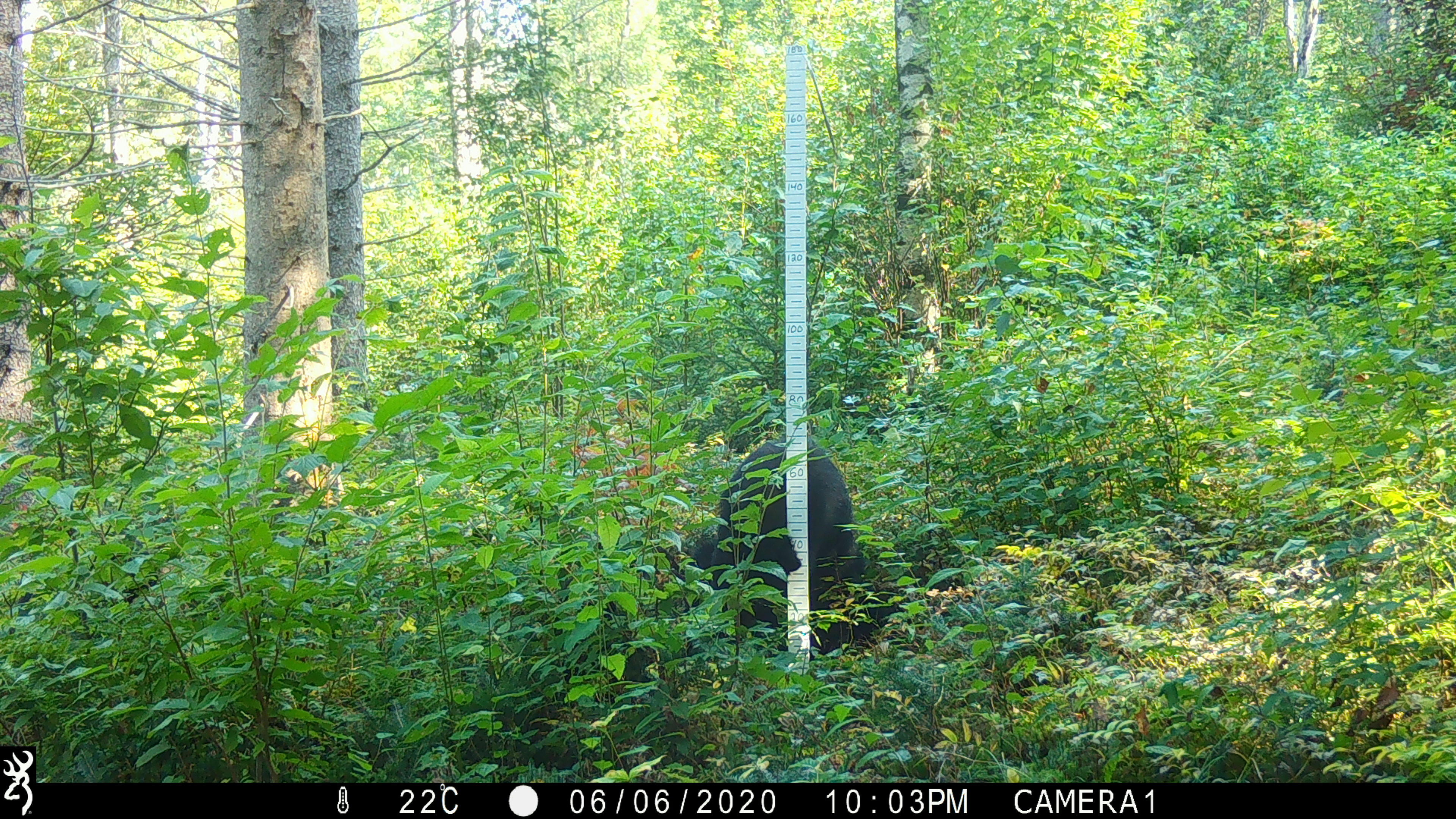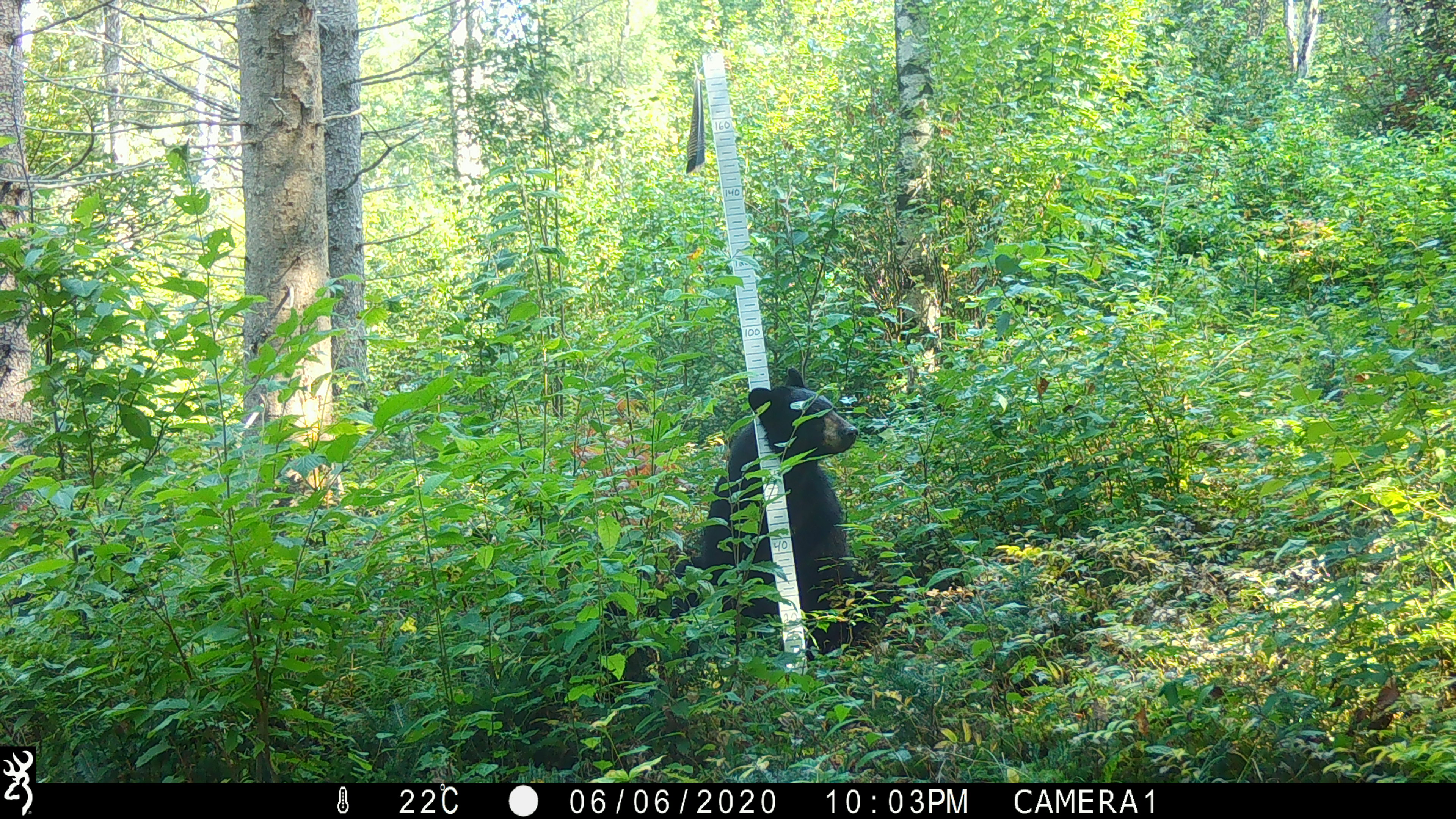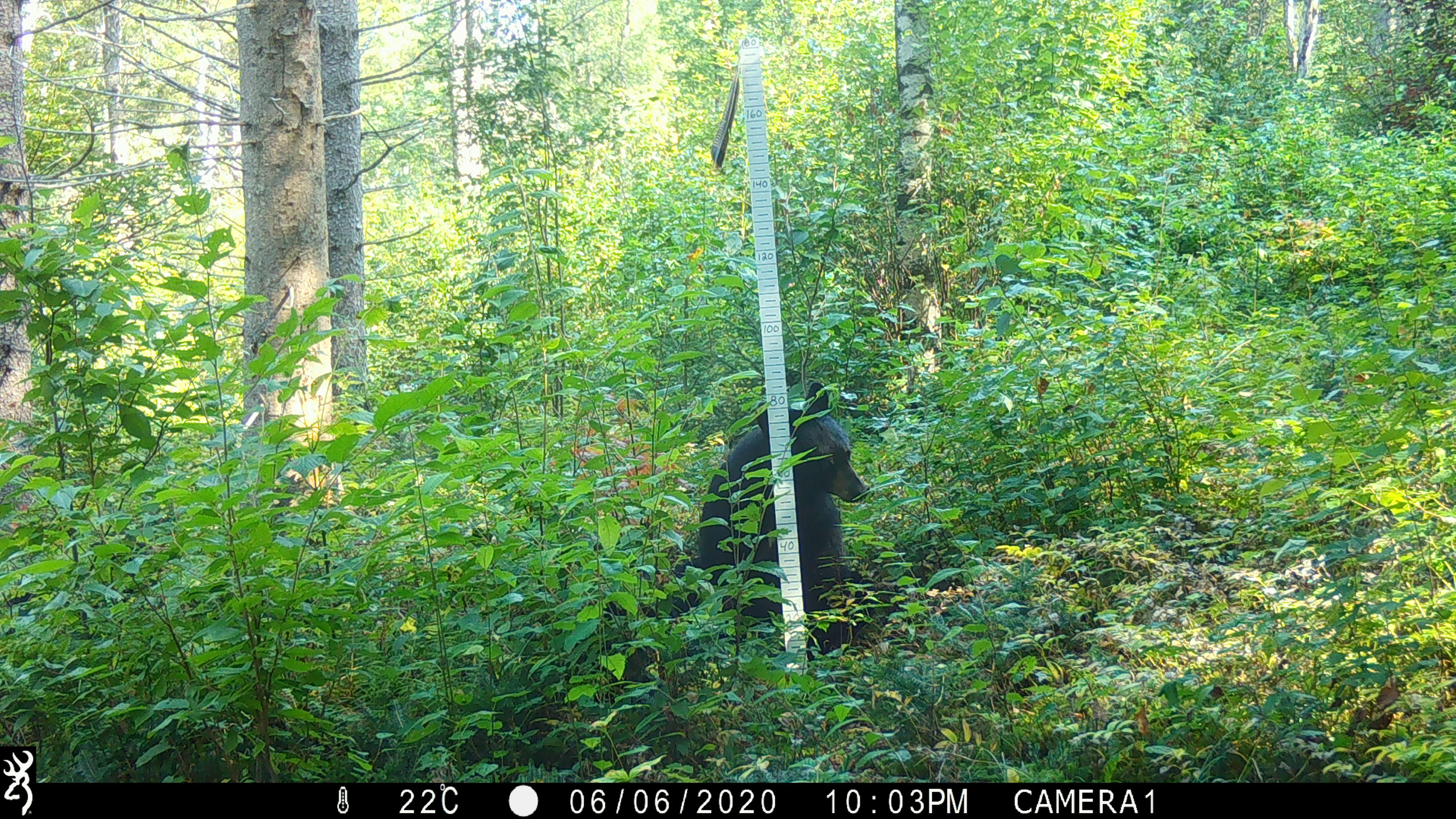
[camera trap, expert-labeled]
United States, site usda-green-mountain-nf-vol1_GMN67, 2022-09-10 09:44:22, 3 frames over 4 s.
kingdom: Animalia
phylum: Chordata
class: Mammalia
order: Carnivora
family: Ursidae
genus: Ursus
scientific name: Ursus americanus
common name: black bear